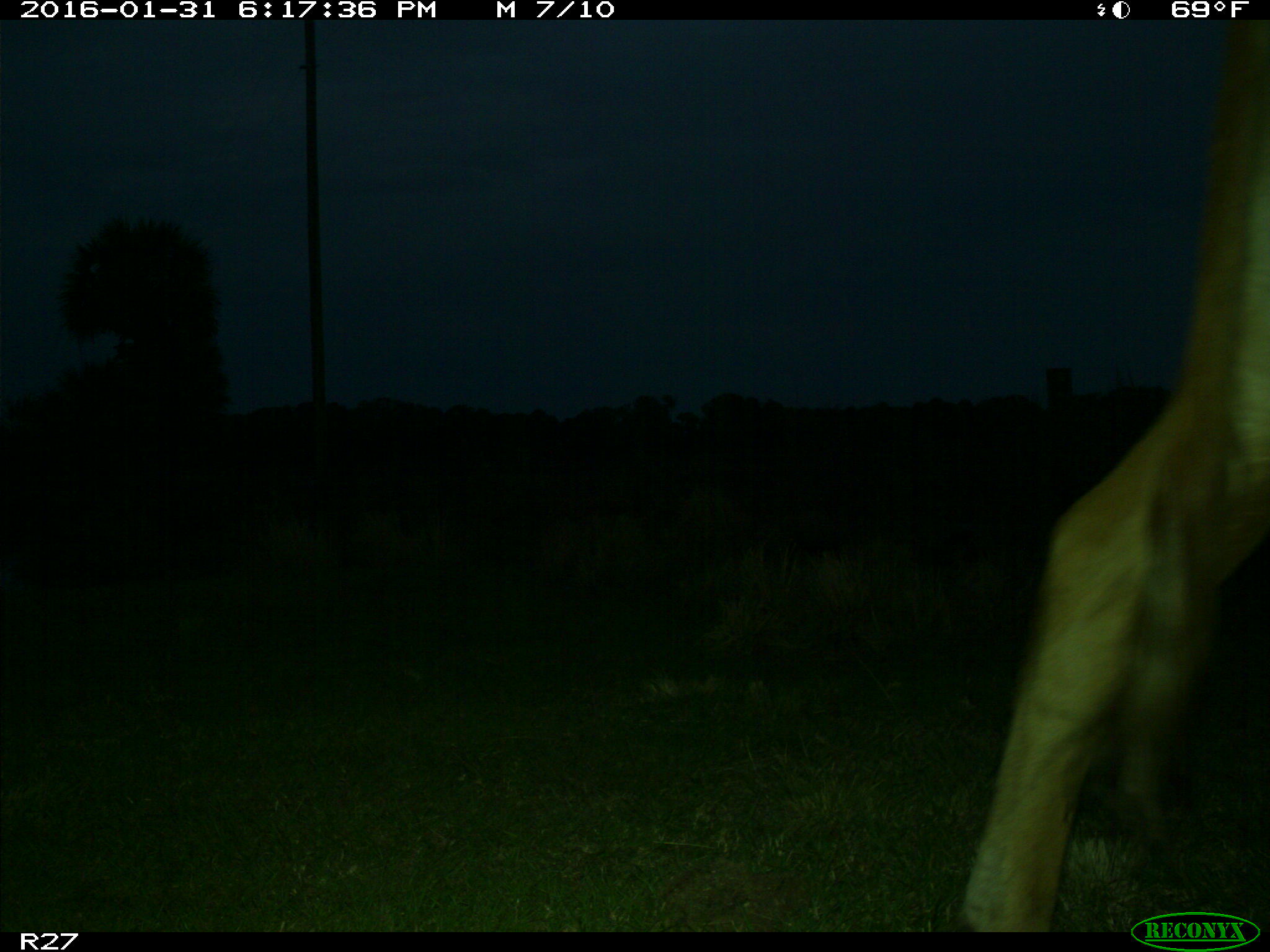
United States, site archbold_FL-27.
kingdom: Animalia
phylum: Chordata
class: Mammalia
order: Artiodactyla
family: Bovidae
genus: Bos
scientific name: Bos taurus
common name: domestic cow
Bos taurus (domestic cow).